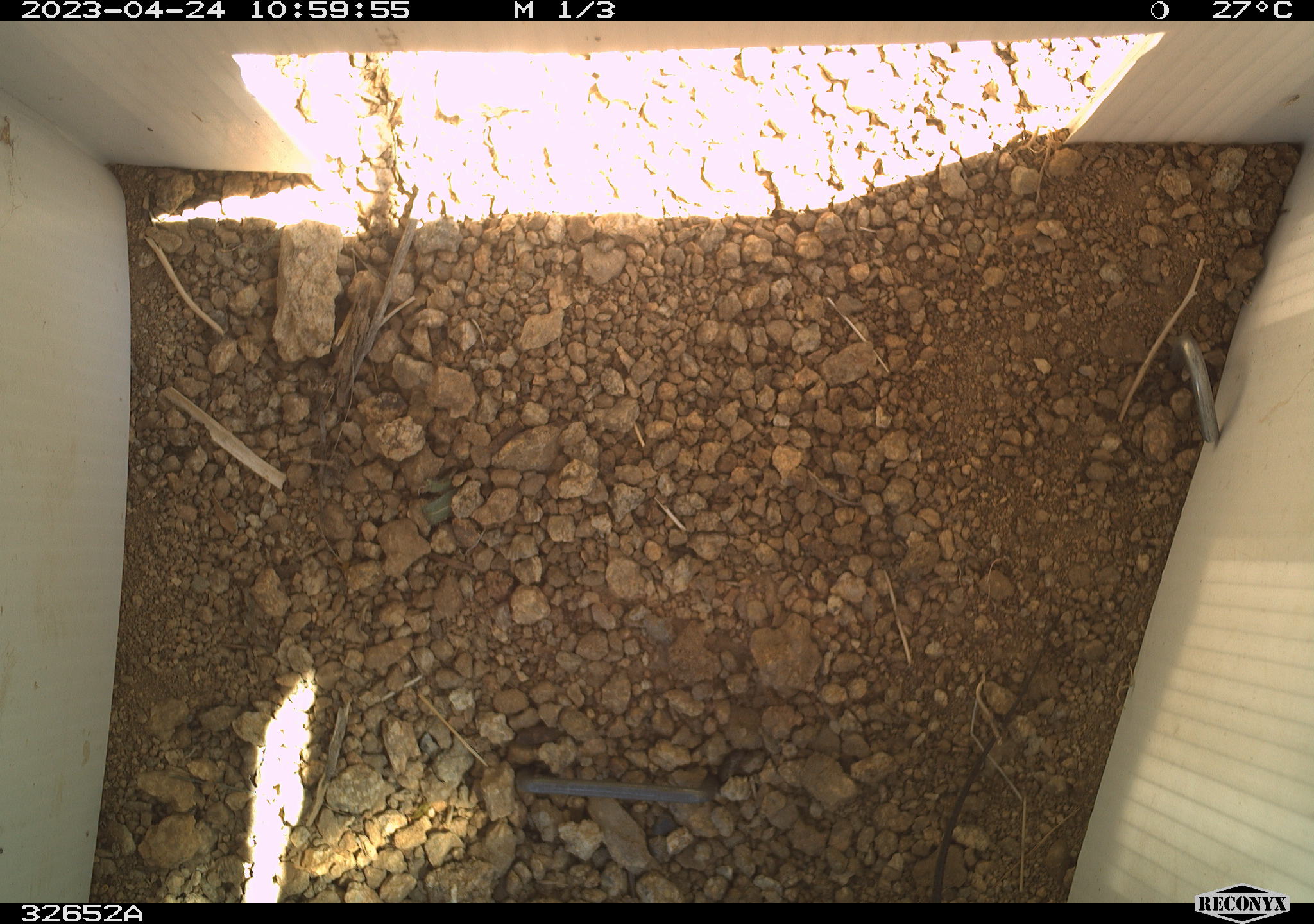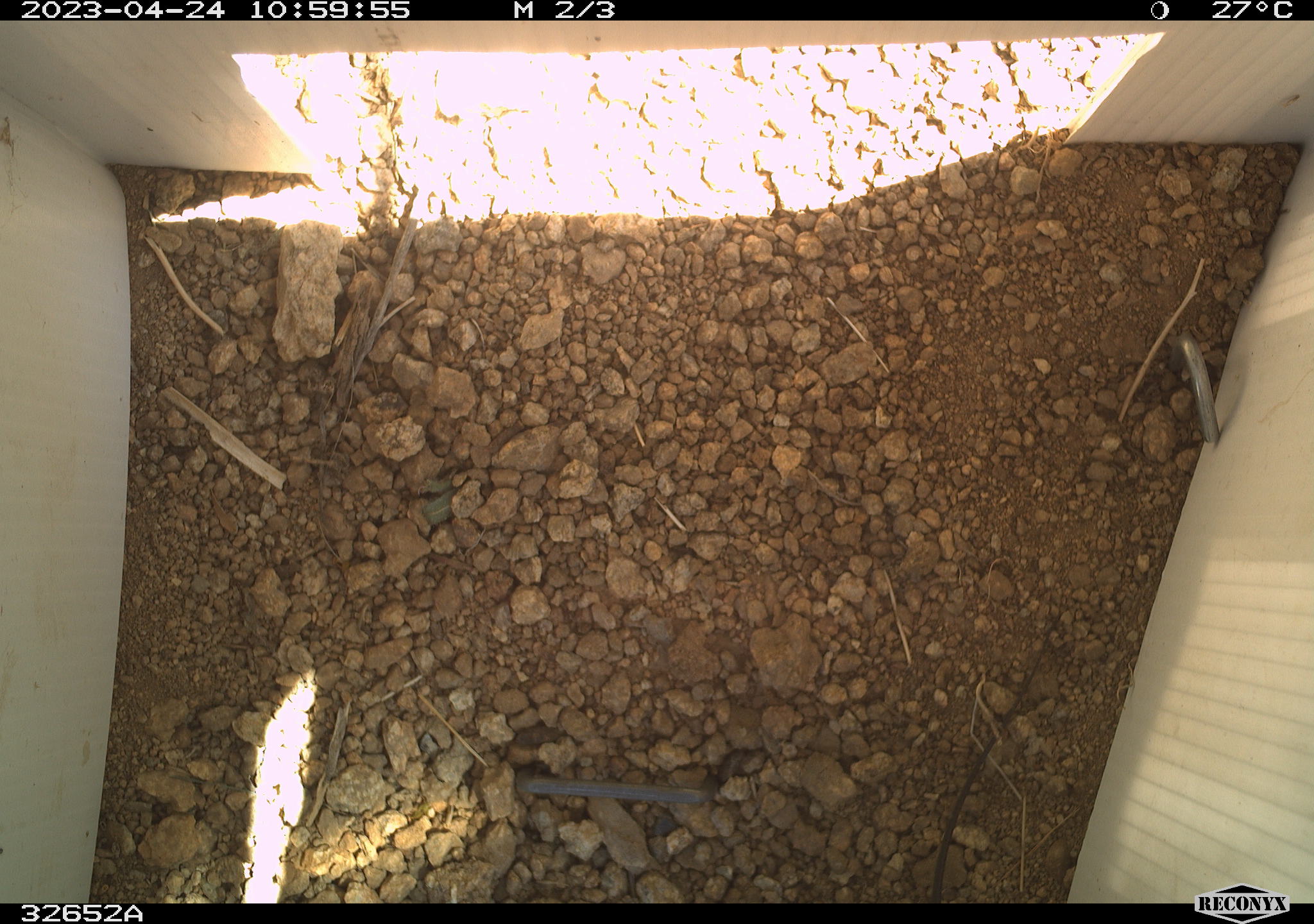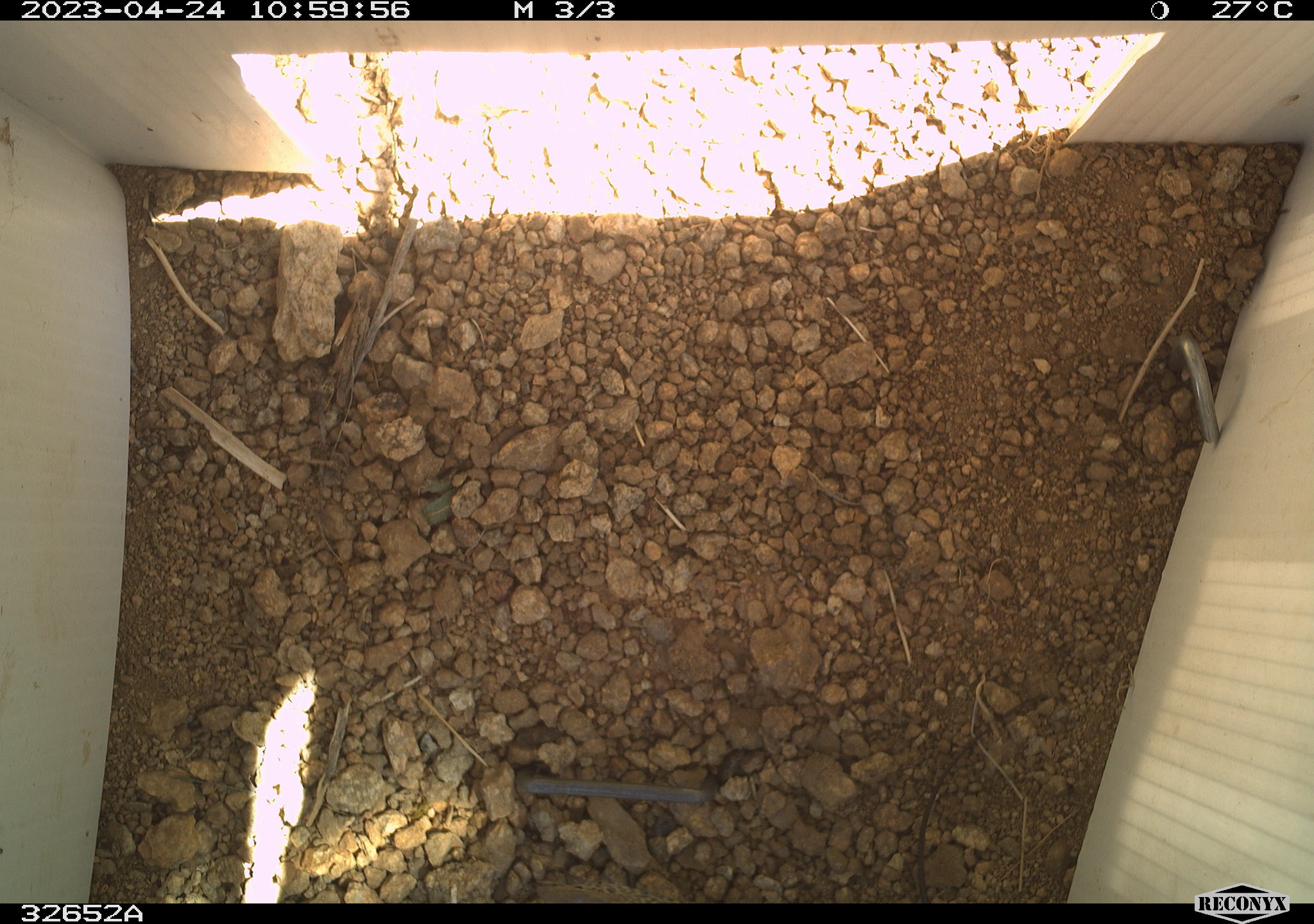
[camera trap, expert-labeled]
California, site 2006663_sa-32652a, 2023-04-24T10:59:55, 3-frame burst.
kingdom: Animalia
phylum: Chordata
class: Reptilia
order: Squamata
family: Teiidae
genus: Aspidoscelis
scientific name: Aspidoscelis tigris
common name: western whiptail